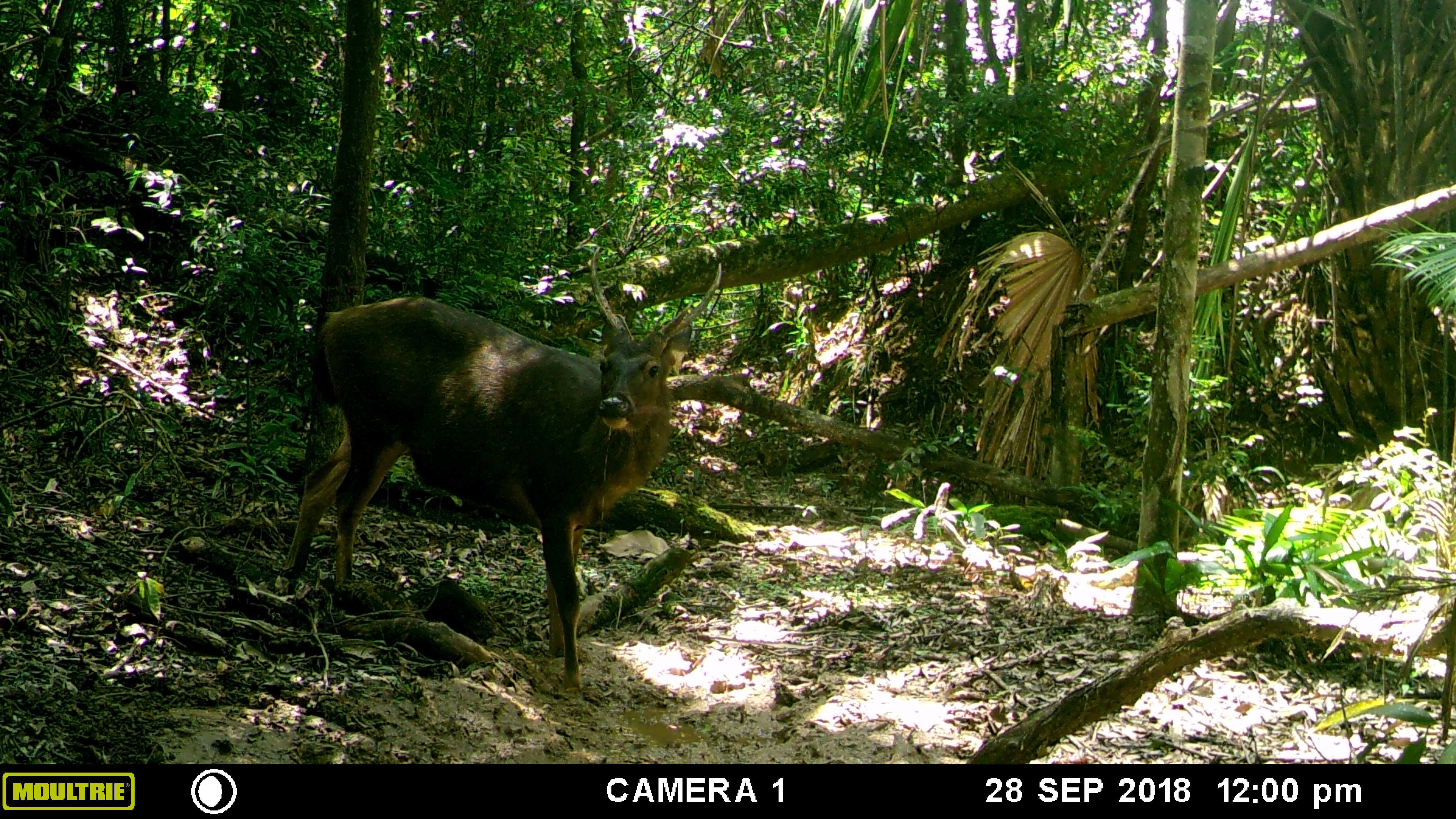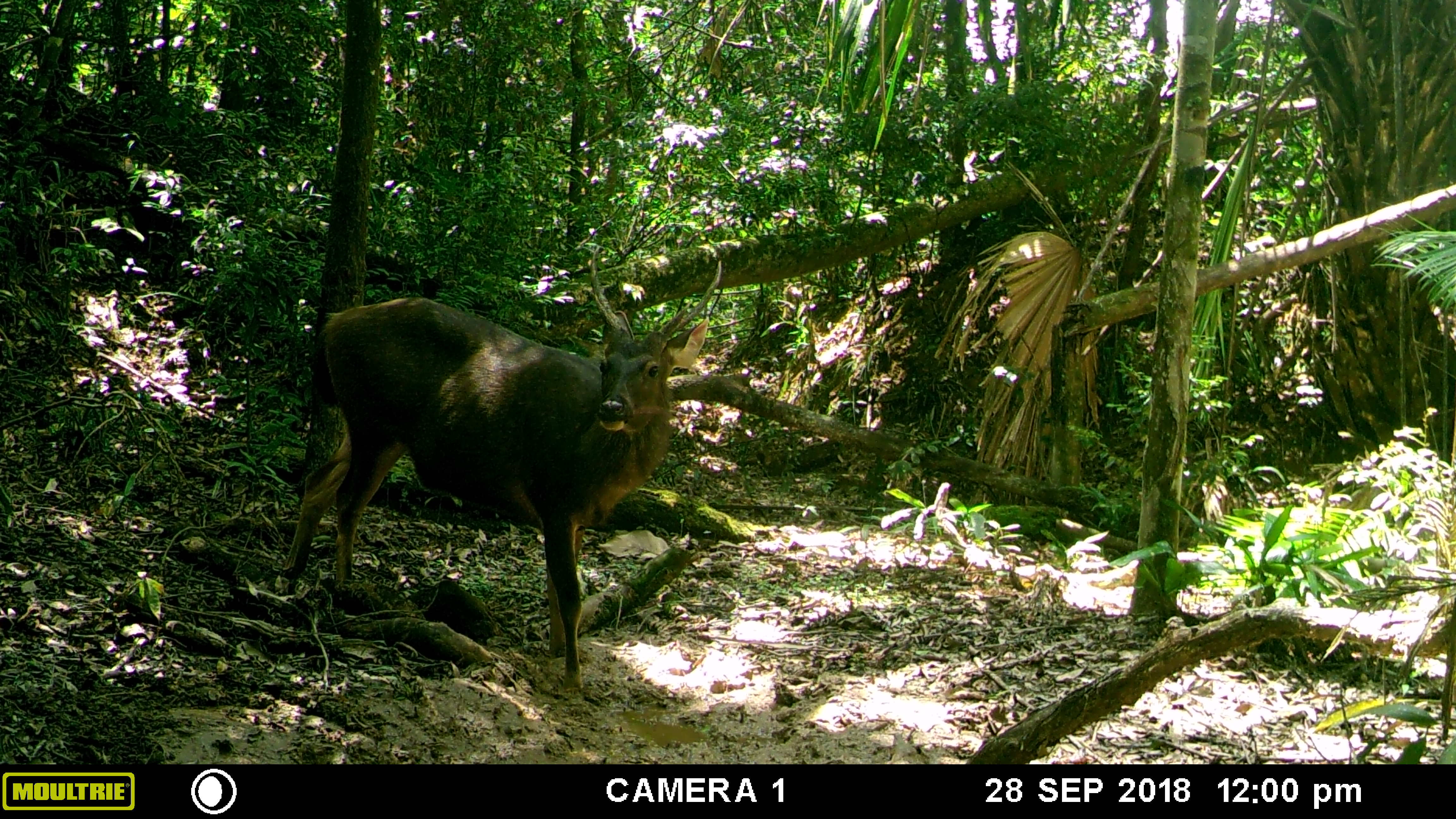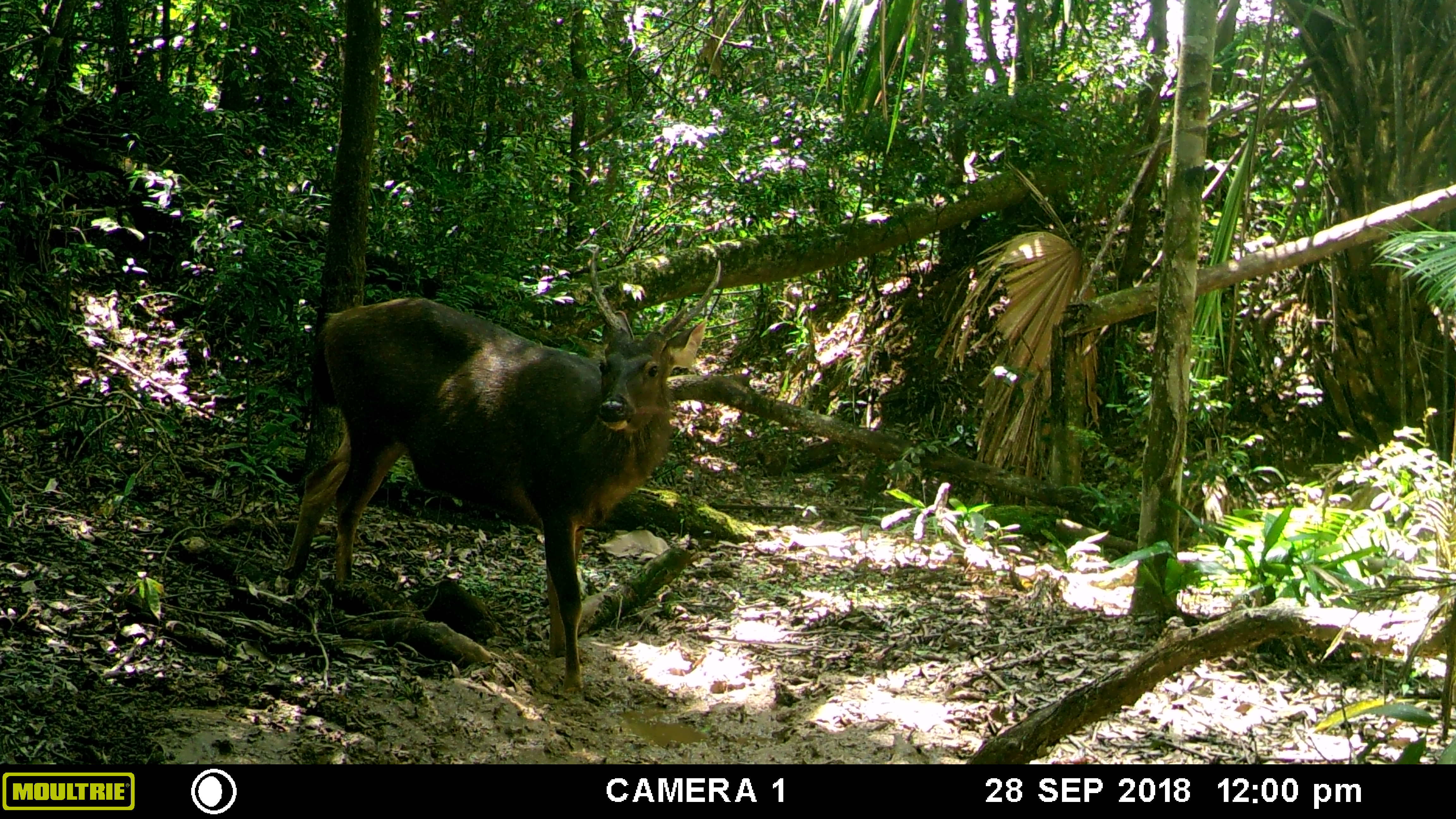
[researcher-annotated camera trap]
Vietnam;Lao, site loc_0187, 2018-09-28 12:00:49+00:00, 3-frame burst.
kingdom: Animalia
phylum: Chordata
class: Mammalia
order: Artiodactyla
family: Cervidae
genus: Rusa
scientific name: Rusa unicolor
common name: sambar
Sambar (Rusa unicolor). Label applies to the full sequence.